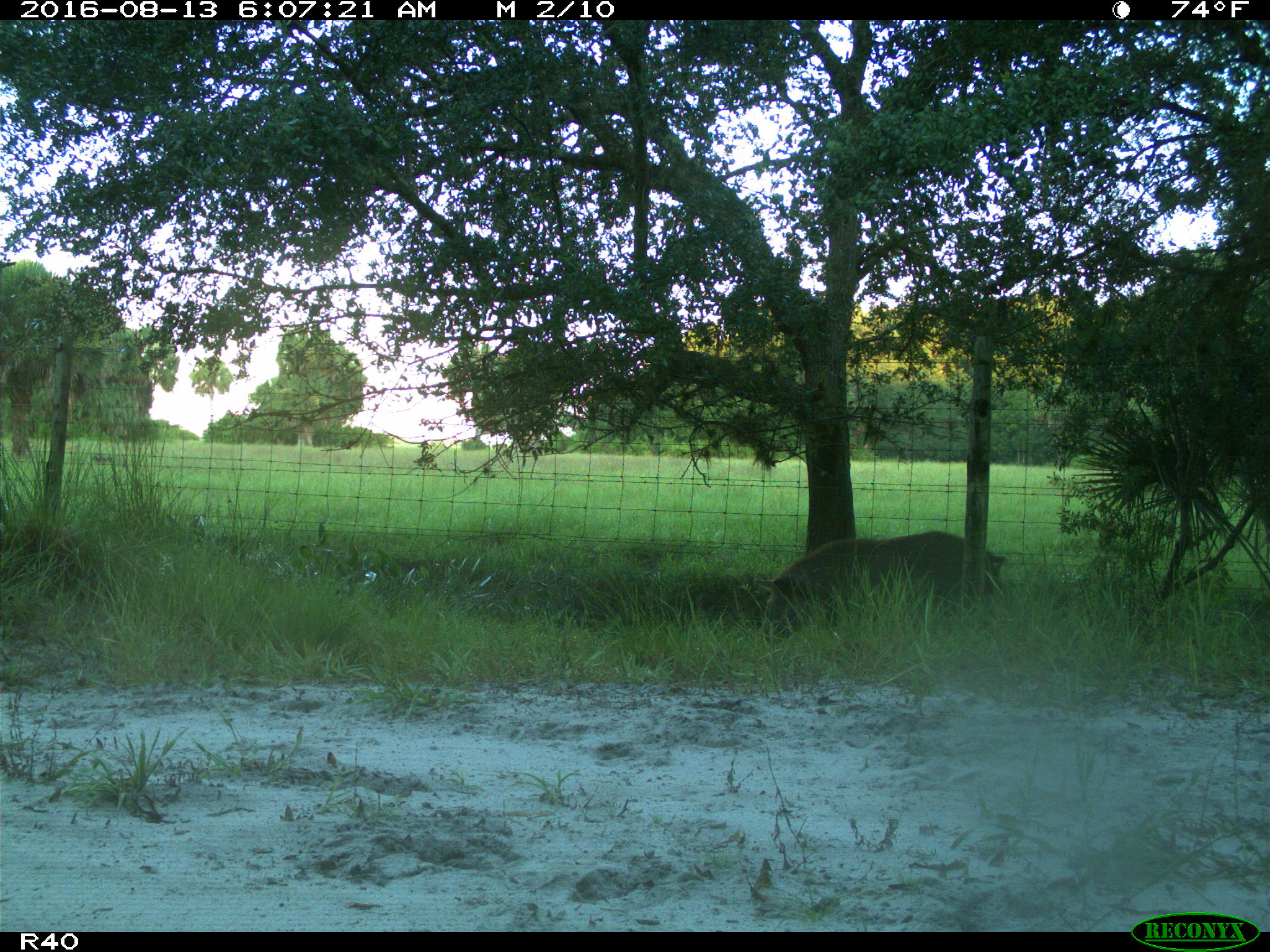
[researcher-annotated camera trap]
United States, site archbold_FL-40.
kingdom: Animalia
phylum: Chordata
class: Mammalia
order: Artiodactyla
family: Suidae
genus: Sus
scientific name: Sus scrofa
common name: wild boar